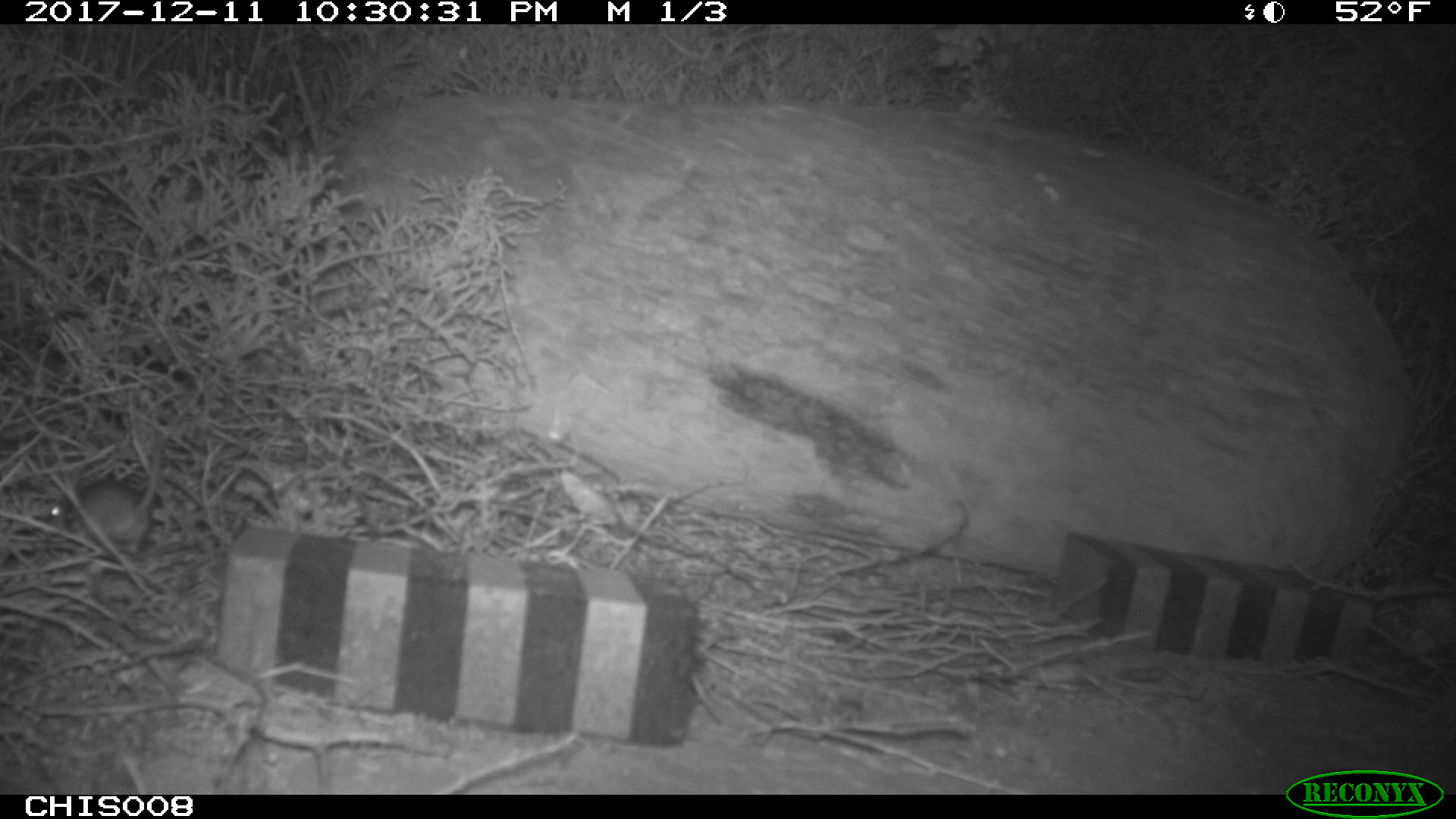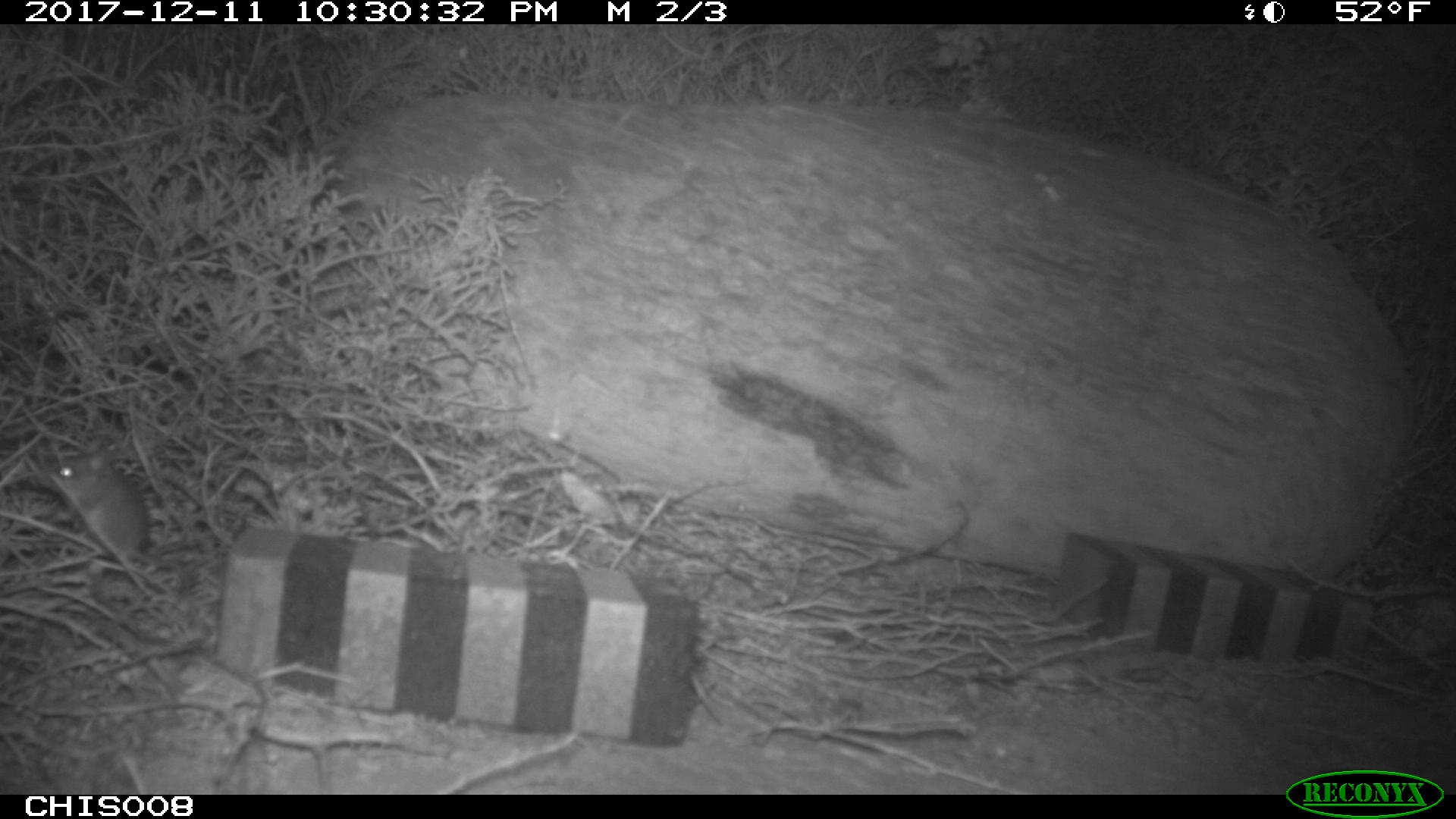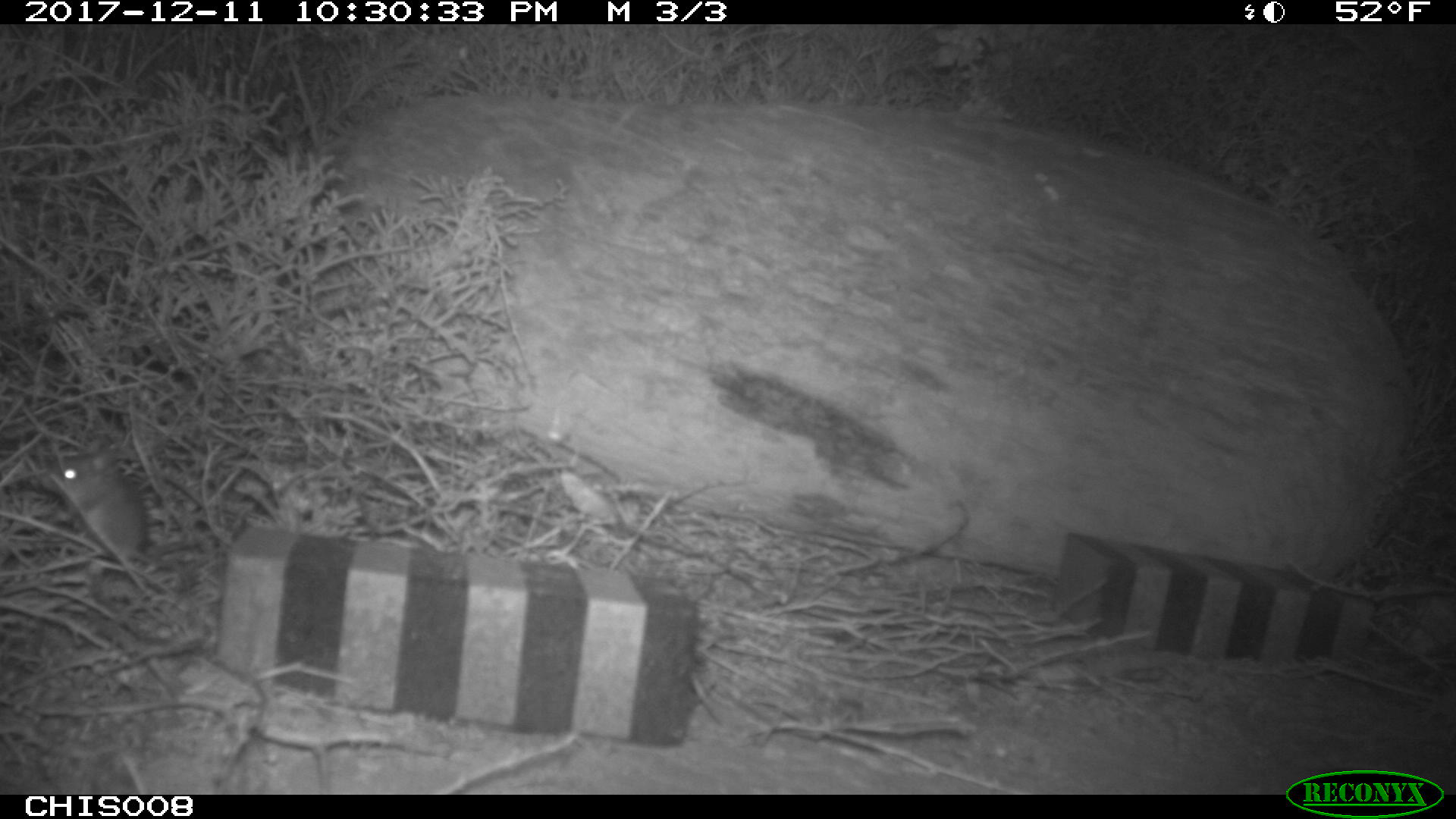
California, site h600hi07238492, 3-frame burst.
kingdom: Animalia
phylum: Chordata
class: Mammalia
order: Rodentia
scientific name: Rodentia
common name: rodent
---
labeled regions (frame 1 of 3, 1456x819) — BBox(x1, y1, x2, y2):
rodent: BBox(50, 447, 162, 553)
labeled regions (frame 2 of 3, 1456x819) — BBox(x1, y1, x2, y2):
rodent: BBox(46, 459, 195, 590)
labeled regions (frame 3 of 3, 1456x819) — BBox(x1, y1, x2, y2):
rodent: BBox(54, 443, 195, 598)